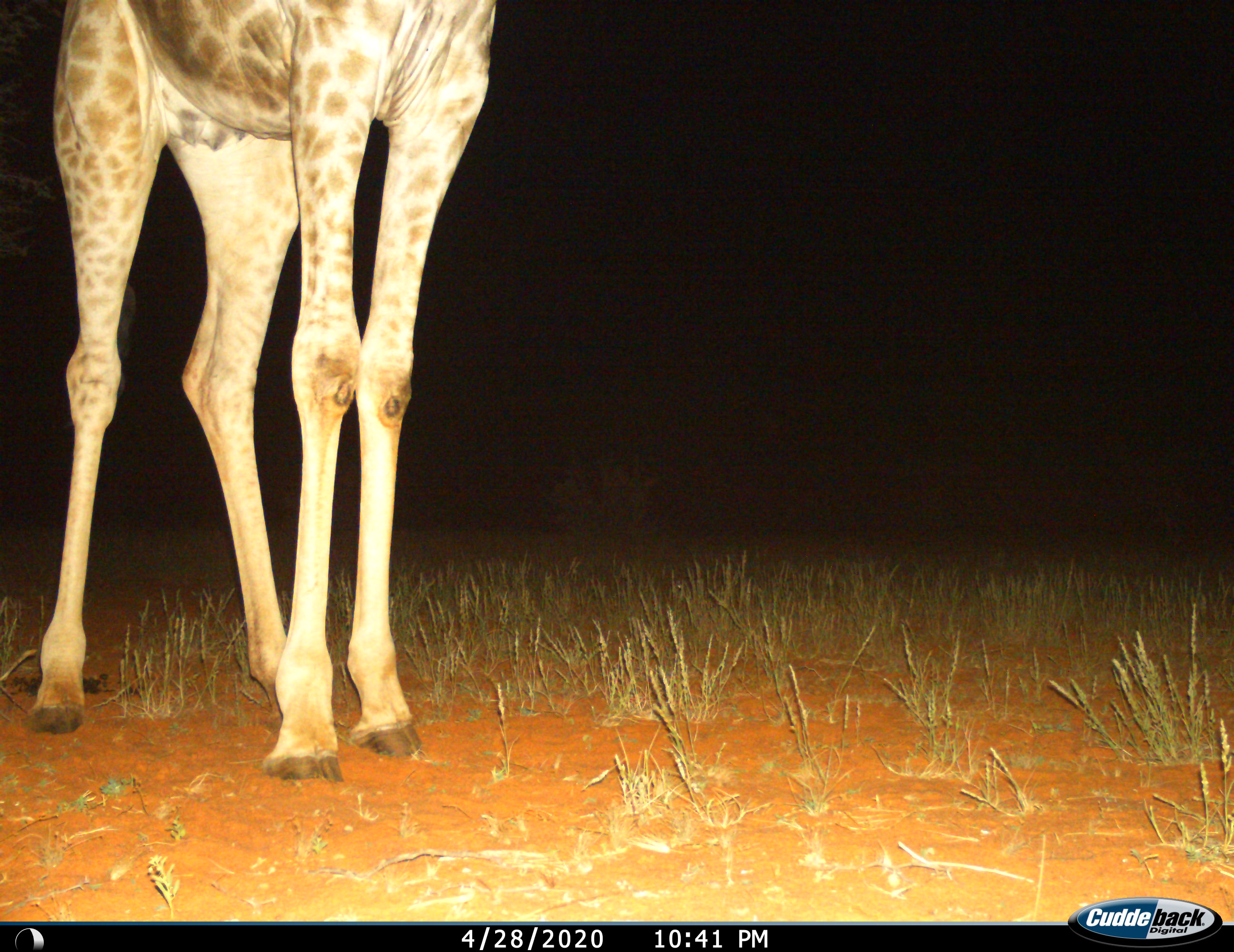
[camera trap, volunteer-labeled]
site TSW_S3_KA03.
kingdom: Animalia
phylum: Chordata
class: Mammalia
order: Artiodactyla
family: Giraffidae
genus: Giraffa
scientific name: Giraffa camelopardalis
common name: giraffe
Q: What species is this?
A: Giraffe (Giraffa camelopardalis).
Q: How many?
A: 1.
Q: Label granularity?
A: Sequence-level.